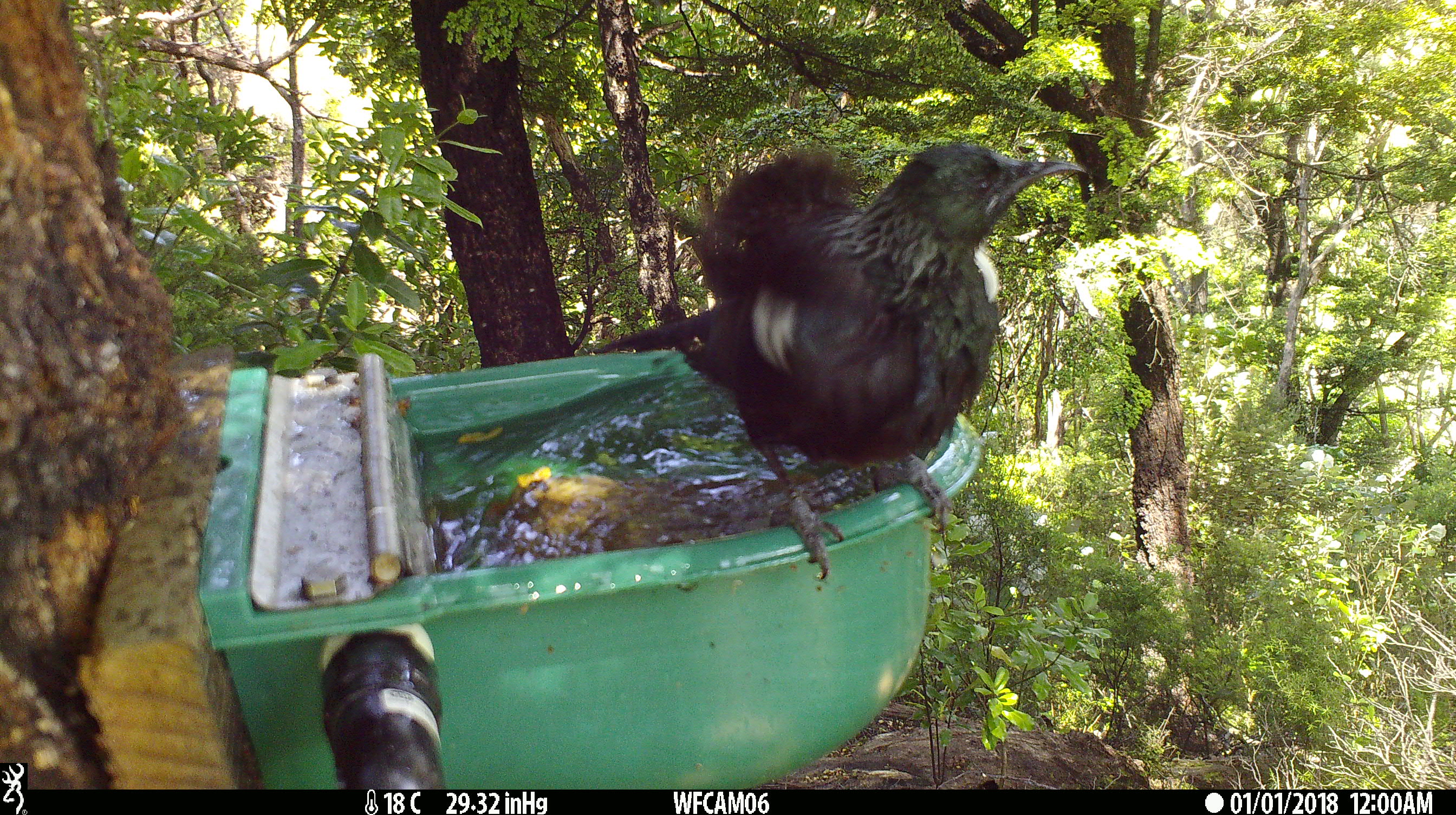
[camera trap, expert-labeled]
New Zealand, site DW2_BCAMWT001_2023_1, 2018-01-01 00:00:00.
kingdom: Animalia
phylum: Chordata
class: Aves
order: Passeriformes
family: Meliphagidae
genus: Prosthemadera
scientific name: Prosthemadera novaeseelandiae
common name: tui